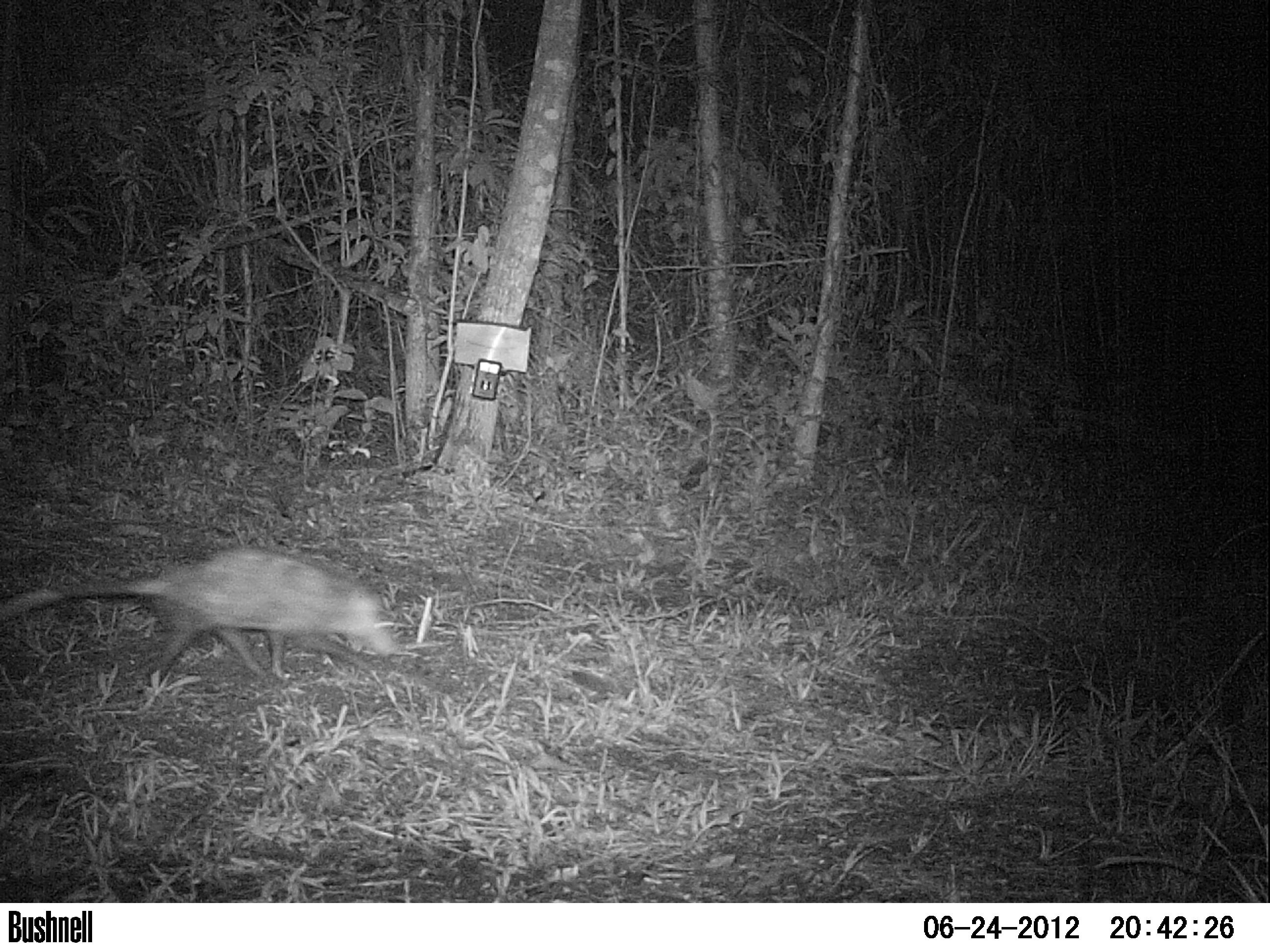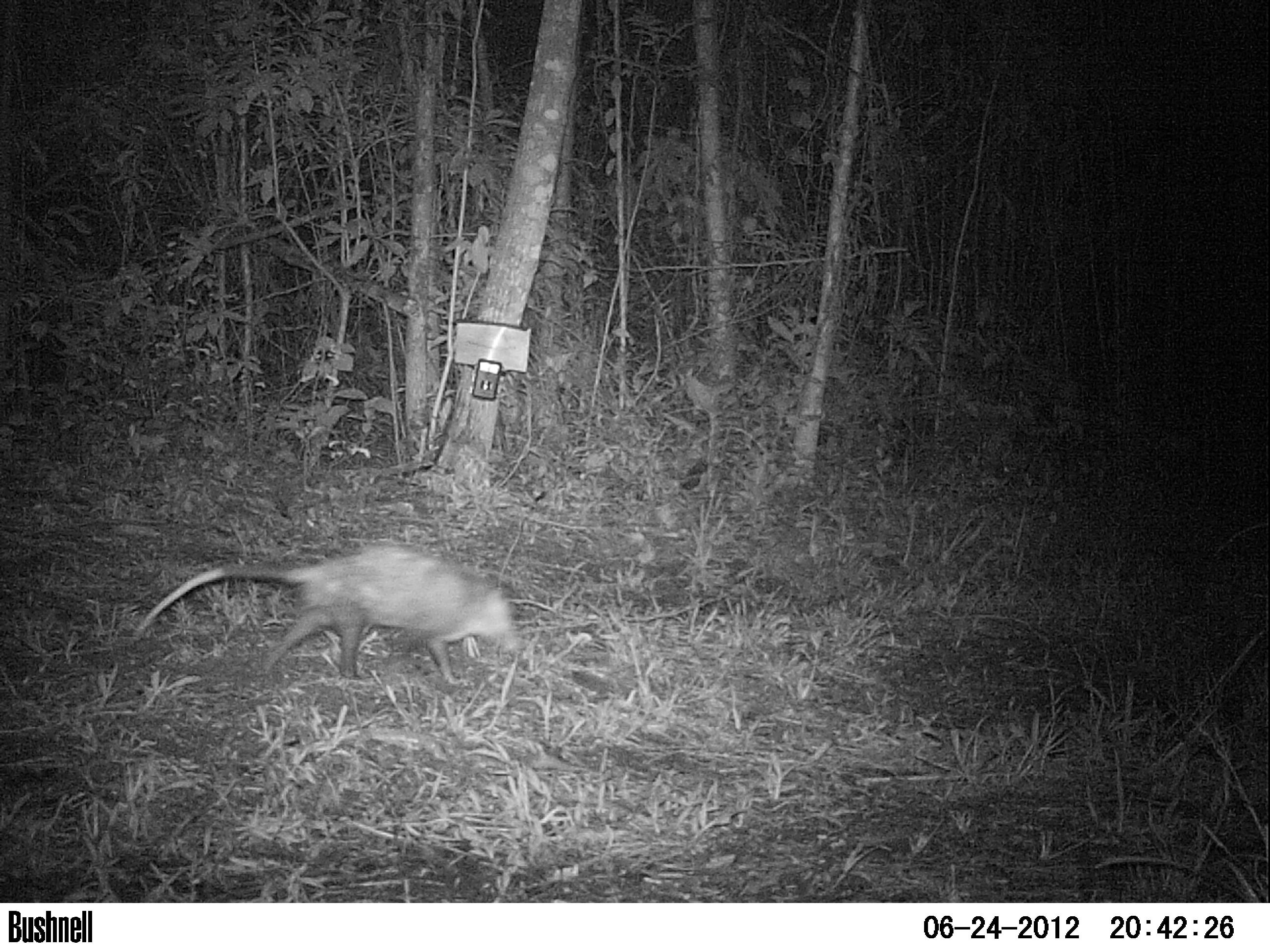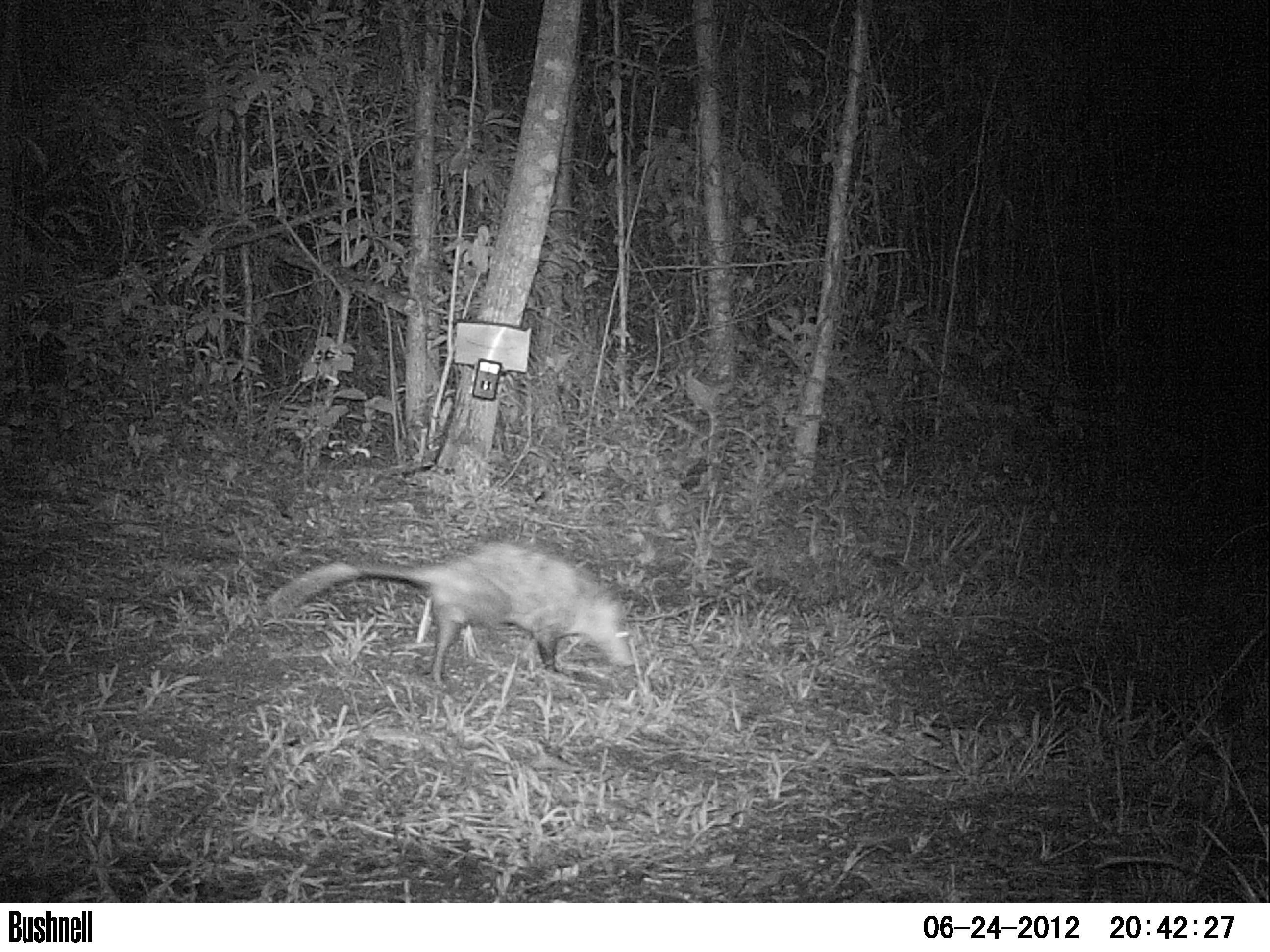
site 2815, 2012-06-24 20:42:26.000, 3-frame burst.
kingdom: Animalia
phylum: Chordata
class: Mammalia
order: Didelphimorphia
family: Didelphidae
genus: Didelphis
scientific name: Didelphis virginiana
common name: virginia opossum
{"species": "Didelphis virginiana (virginia opossum)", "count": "1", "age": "adult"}